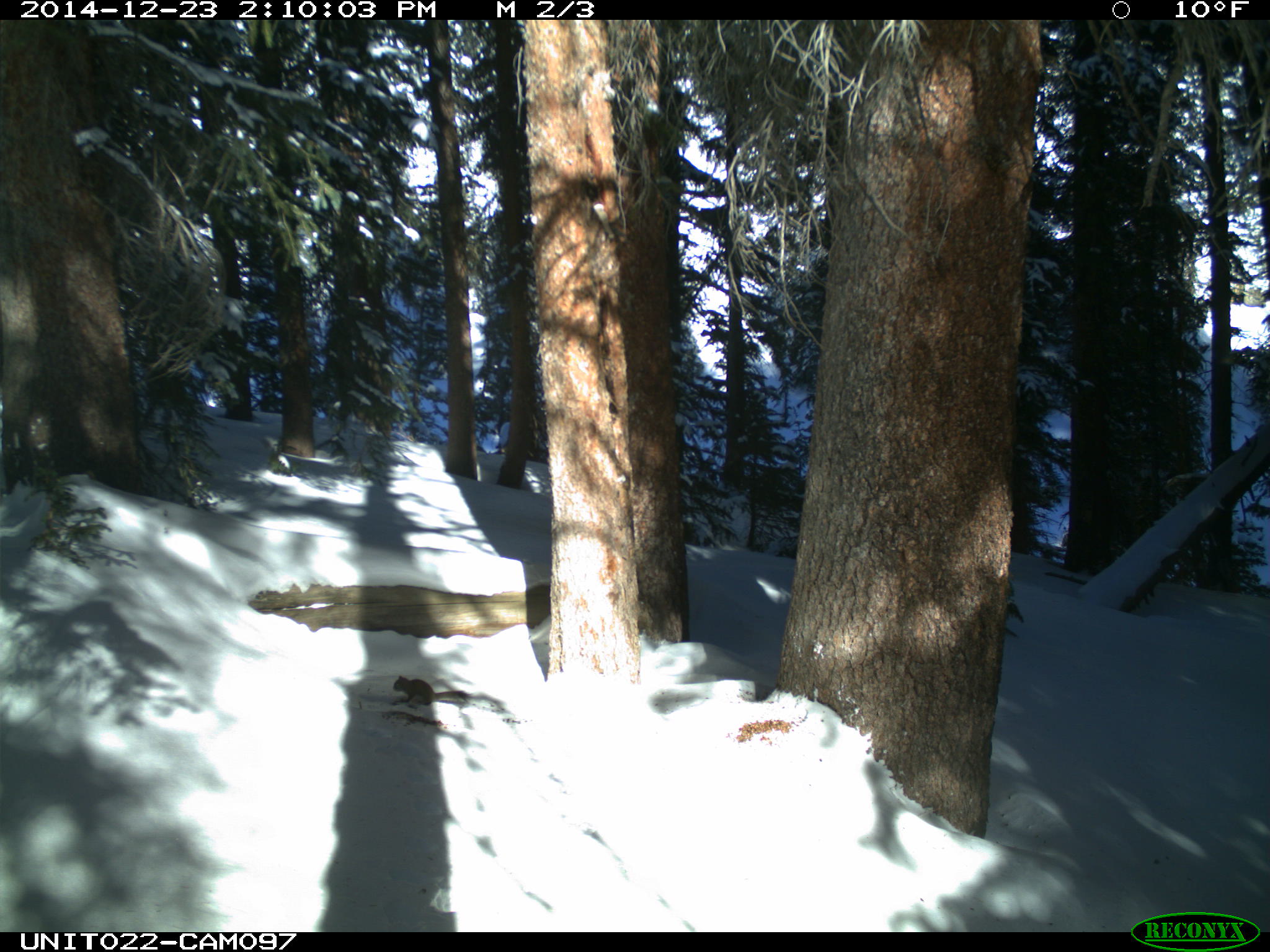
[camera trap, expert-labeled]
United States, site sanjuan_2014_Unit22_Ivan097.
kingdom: Animalia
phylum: Chordata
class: Mammalia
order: Rodentia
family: Sciuridae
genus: Tamiasciurus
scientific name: Tamiasciurus hudsonicus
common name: american red squirrel